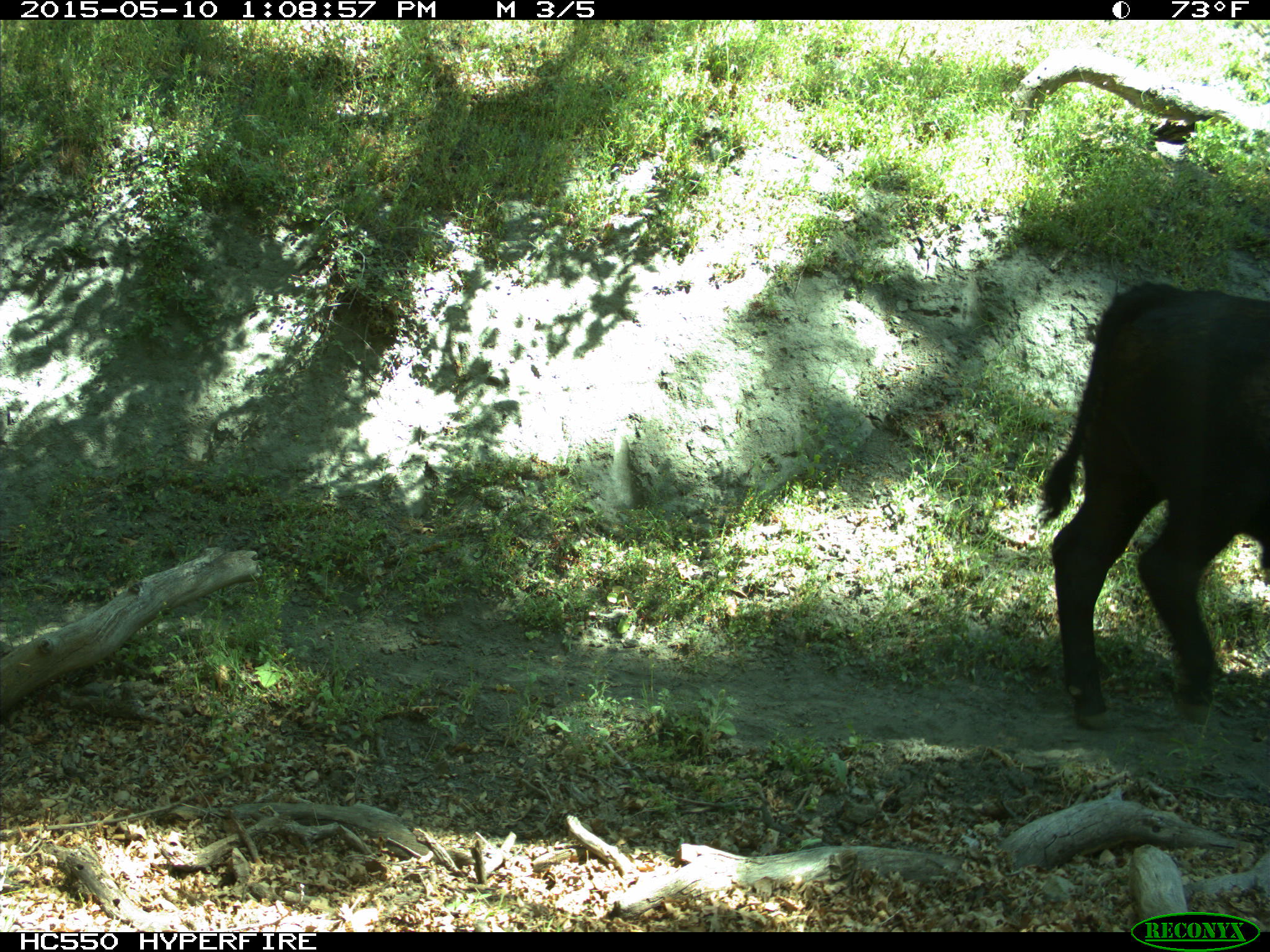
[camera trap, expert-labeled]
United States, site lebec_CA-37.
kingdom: Animalia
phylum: Chordata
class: Mammalia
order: Artiodactyla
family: Bovidae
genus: Bos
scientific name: Bos taurus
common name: domestic cow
Bos taurus (domestic cow).